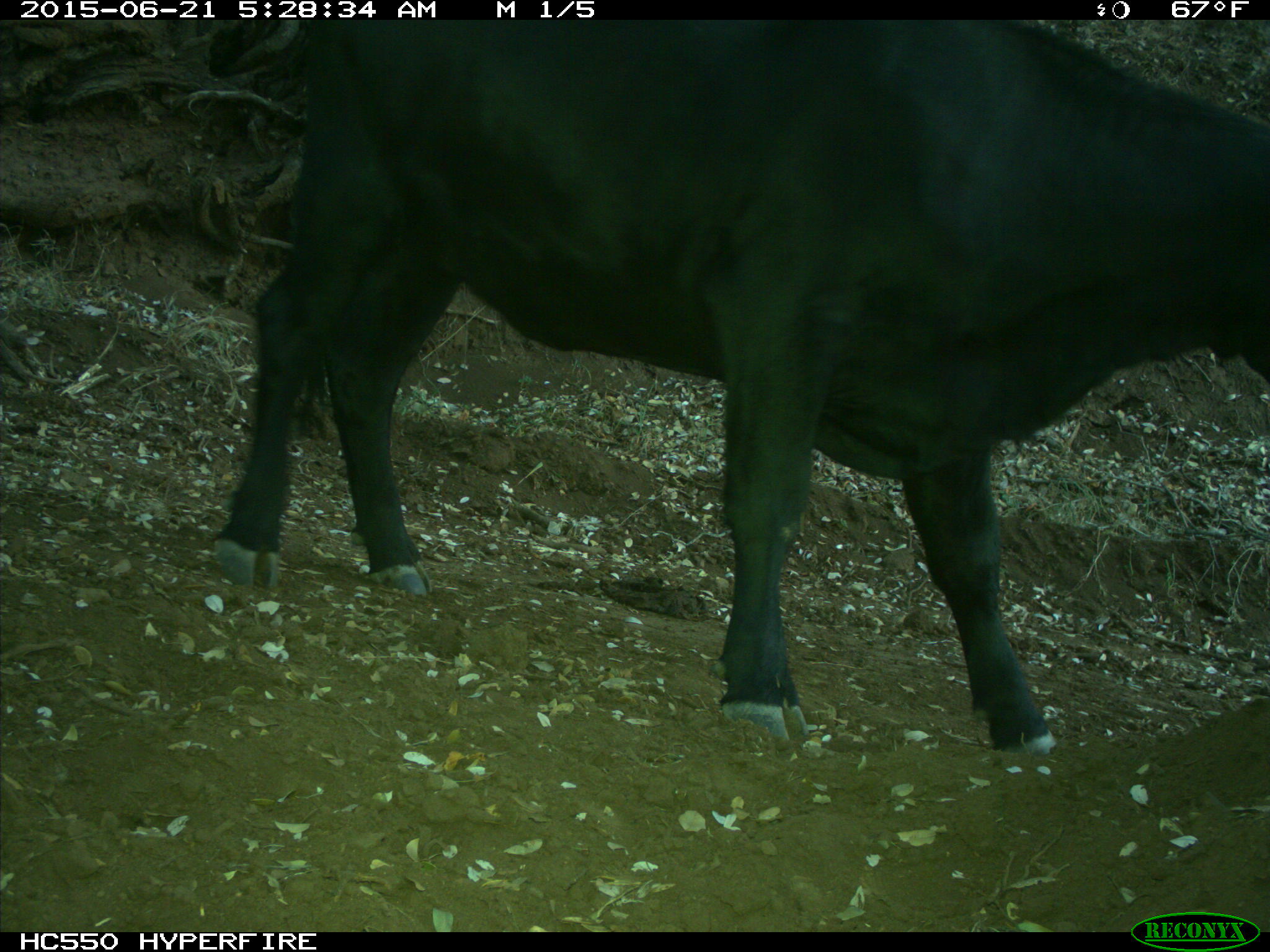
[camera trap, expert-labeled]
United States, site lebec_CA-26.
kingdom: Animalia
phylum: Chordata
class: Mammalia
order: Artiodactyla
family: Bovidae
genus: Bos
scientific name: Bos taurus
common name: domestic cow